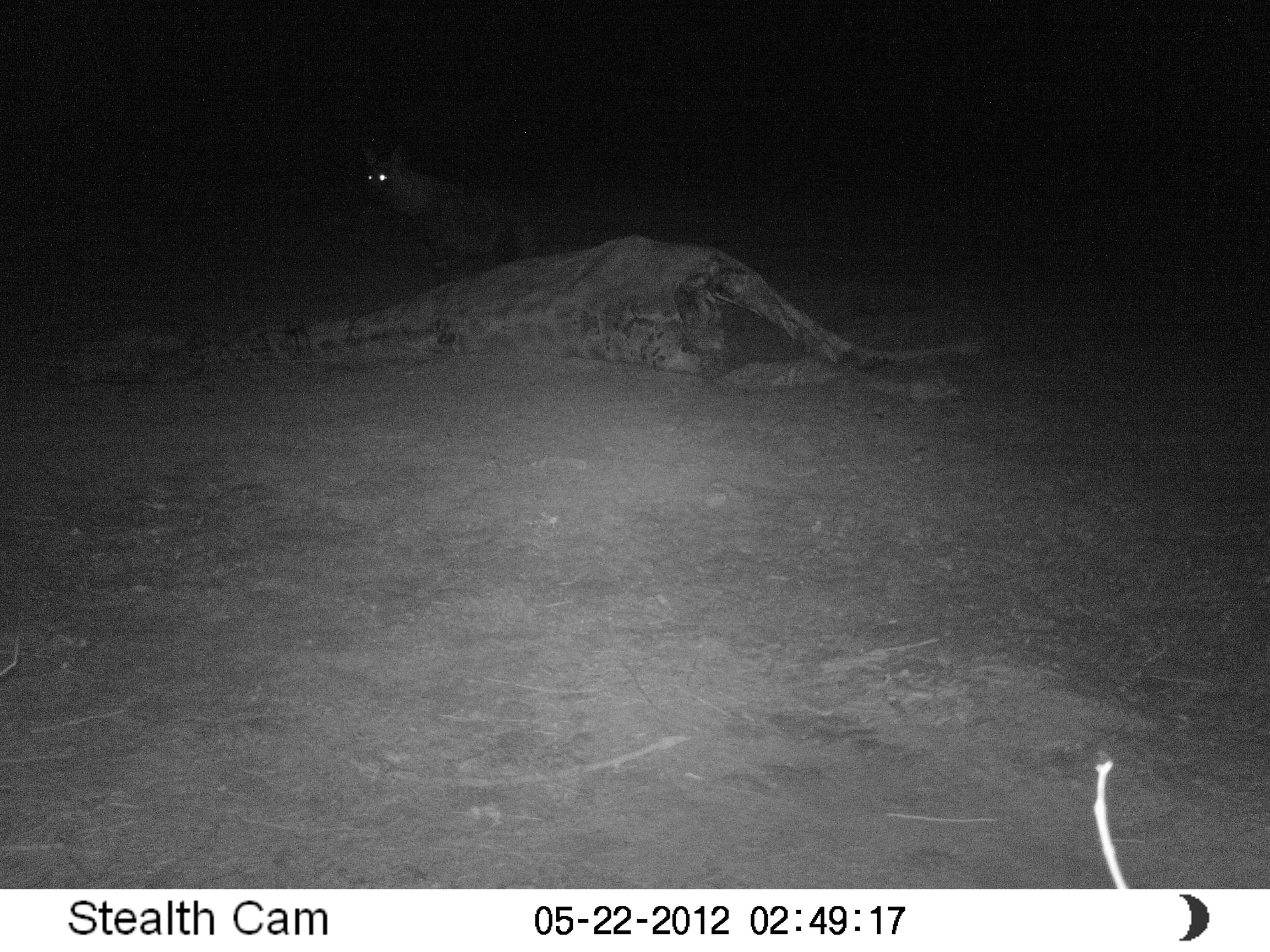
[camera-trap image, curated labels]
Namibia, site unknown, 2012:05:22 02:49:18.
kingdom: Animalia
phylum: Chordata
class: Mammalia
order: Carnivora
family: Hyaenidae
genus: Parahyaena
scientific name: Parahyaena brunnea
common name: brown hyena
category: hyaena brunnea